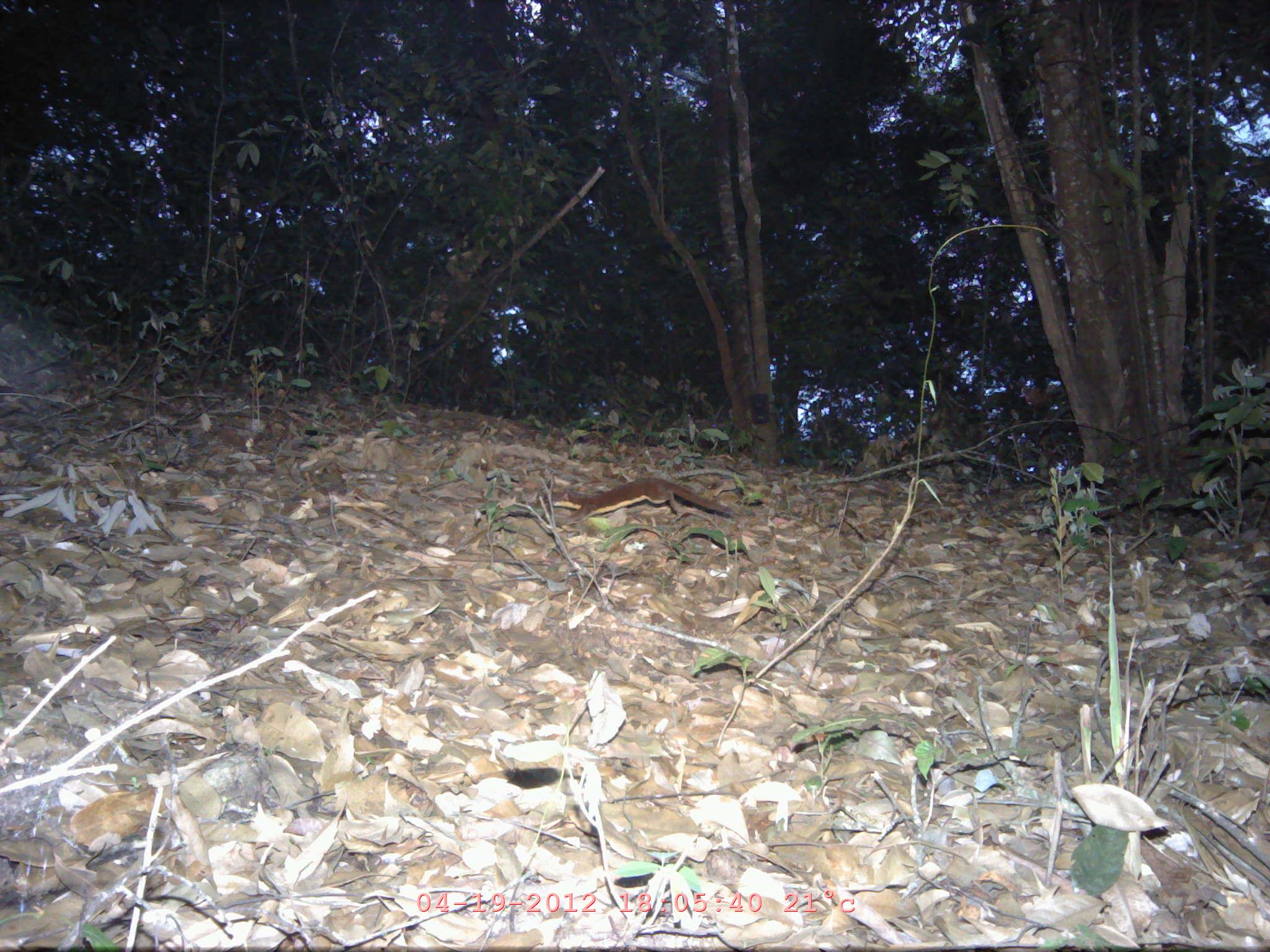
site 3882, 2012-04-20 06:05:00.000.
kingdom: Animalia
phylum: Chordata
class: Mammalia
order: Carnivora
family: Mustelidae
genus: Mustela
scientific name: Mustela kathiah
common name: yellow-bellied weasel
Mustela kathiah (yellow-bellied weasel), count 1.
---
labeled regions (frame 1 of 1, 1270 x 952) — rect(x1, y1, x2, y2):
mustela kathiah: rect(550, 477, 734, 527)